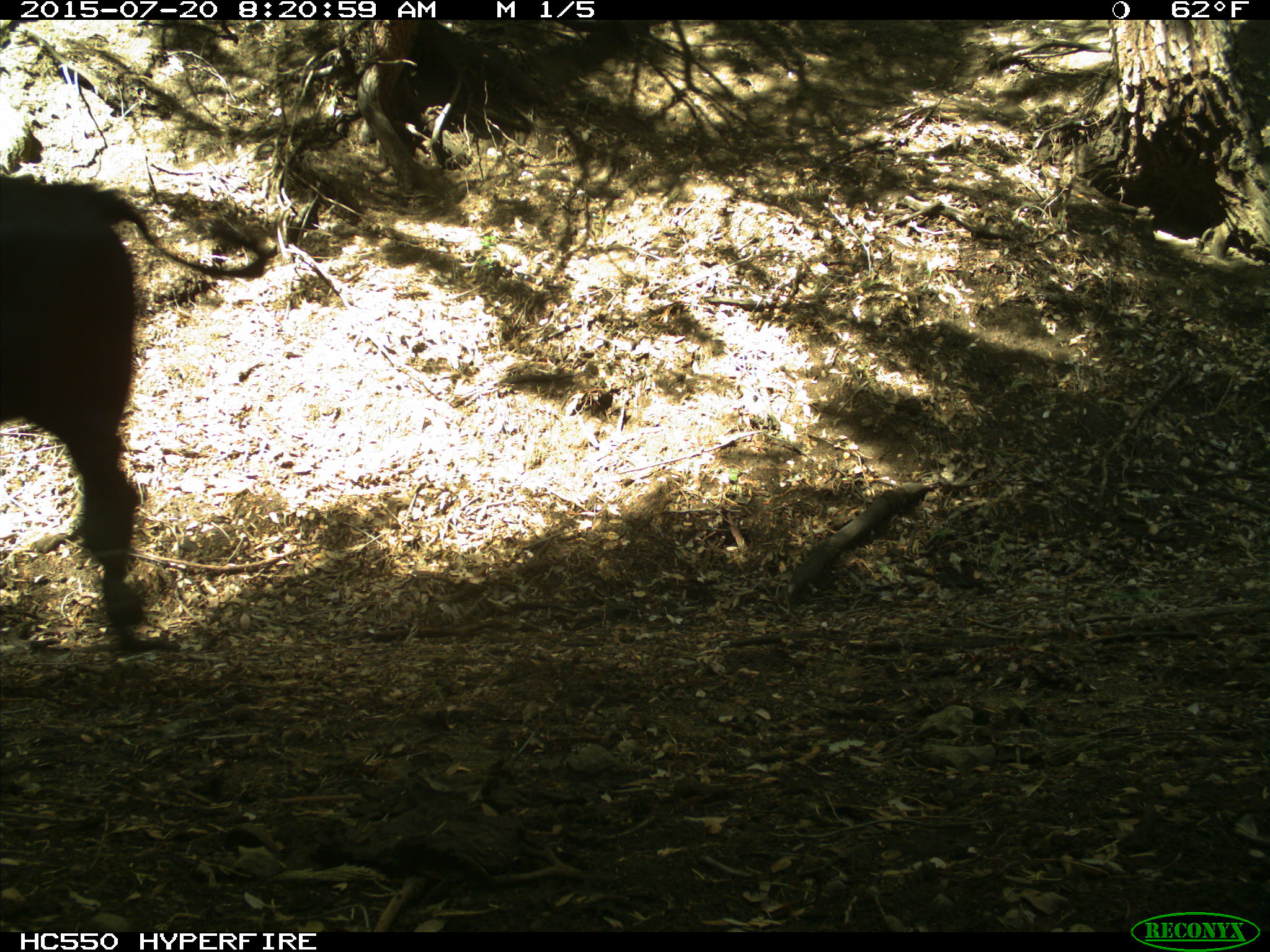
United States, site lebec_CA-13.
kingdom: Animalia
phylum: Chordata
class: Mammalia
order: Artiodactyla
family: Bovidae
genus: Bos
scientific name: Bos taurus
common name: domestic cow